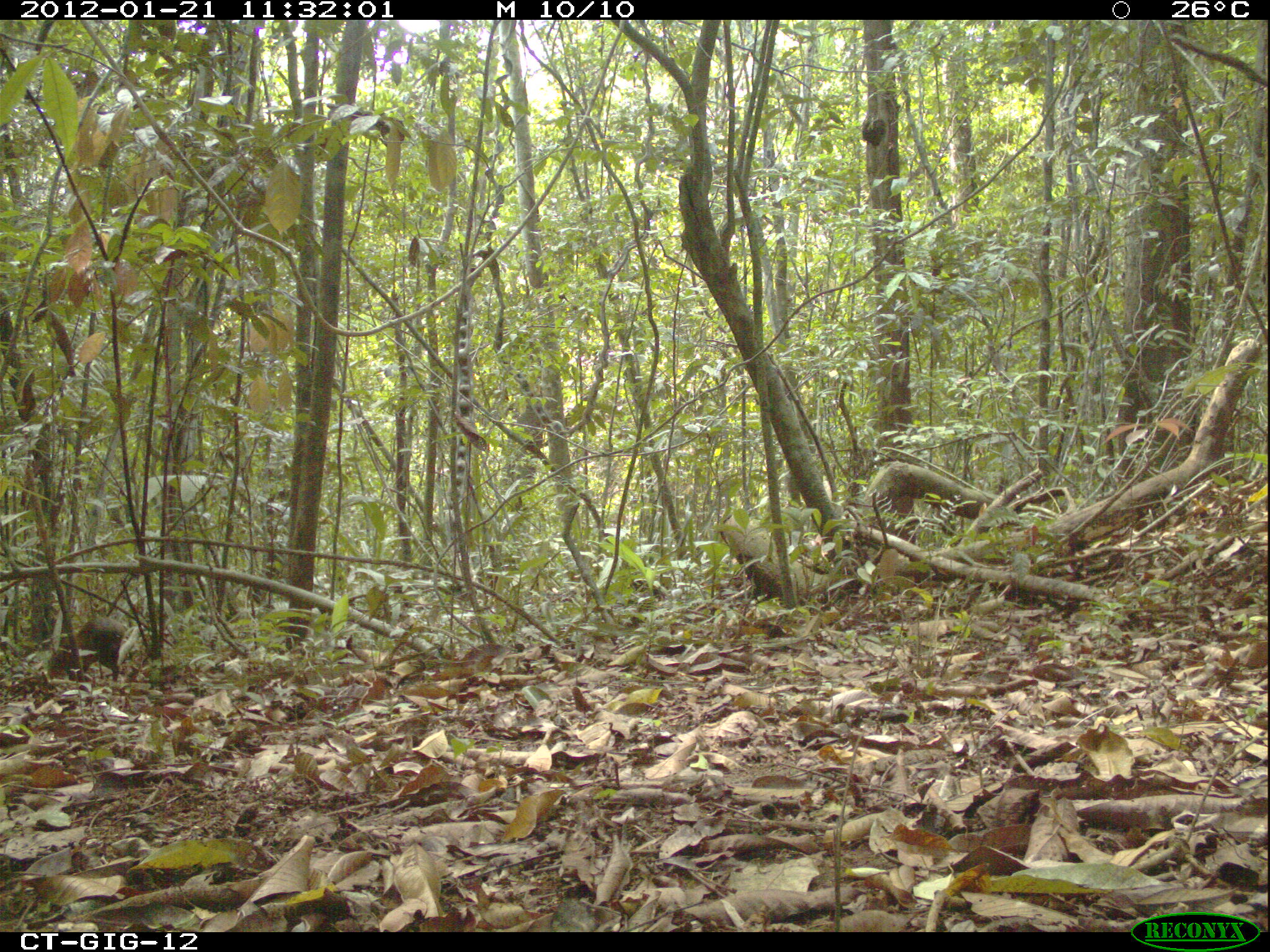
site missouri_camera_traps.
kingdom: Animalia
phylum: Chordata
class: Mammalia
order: Rodentia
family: Dasyproctidae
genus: Dasyprocta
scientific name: Dasyprocta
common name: agouti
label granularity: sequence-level